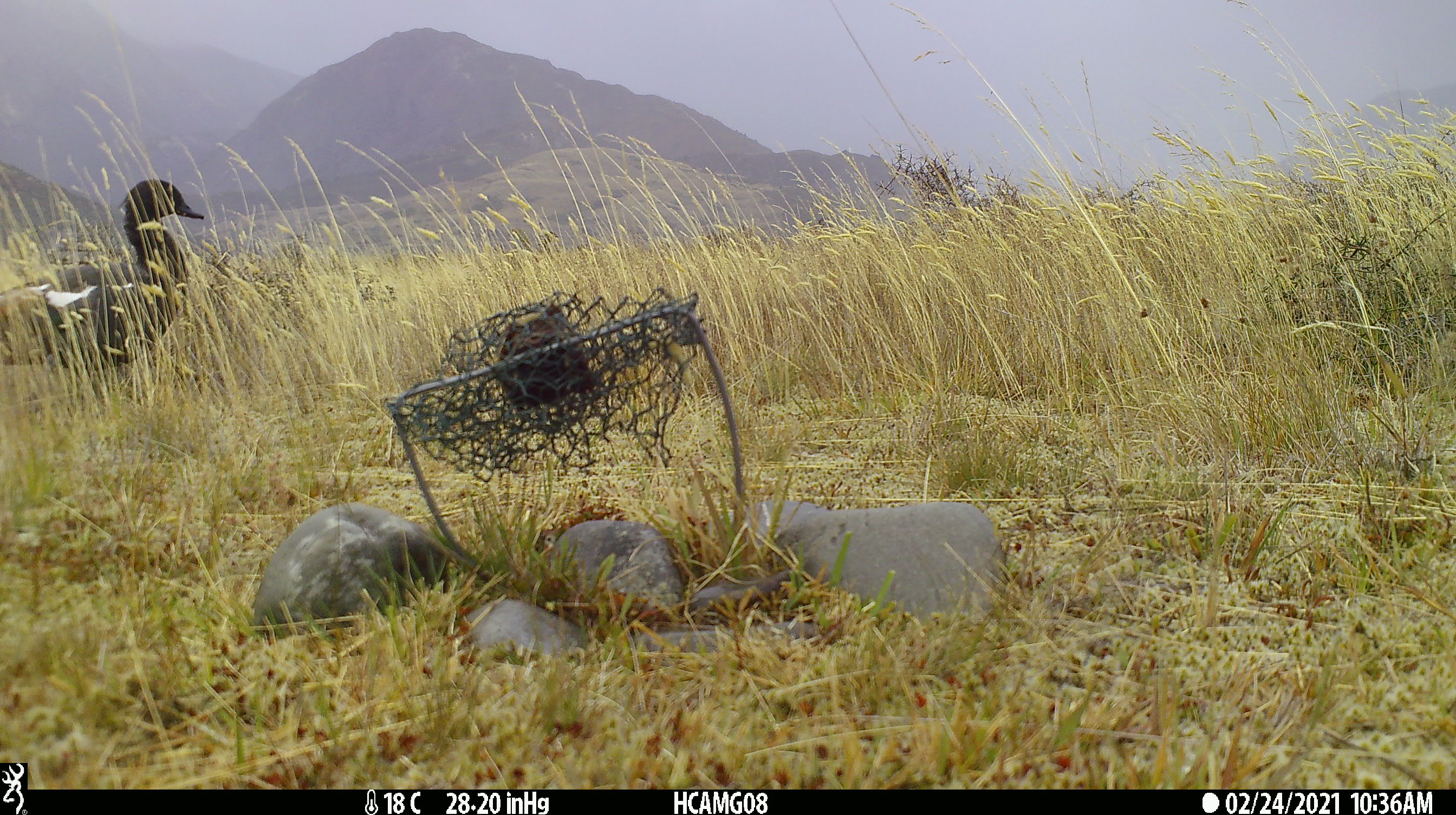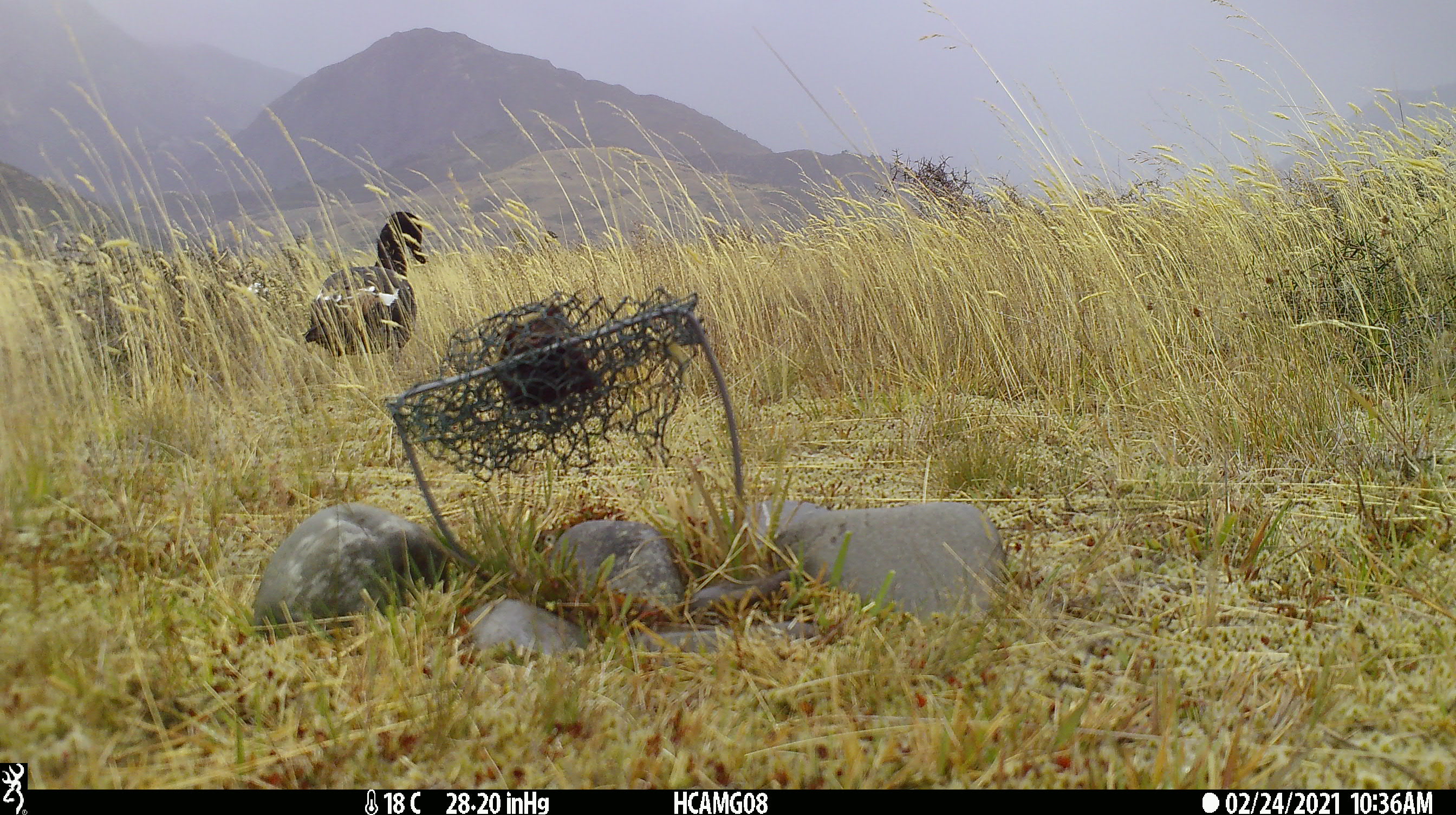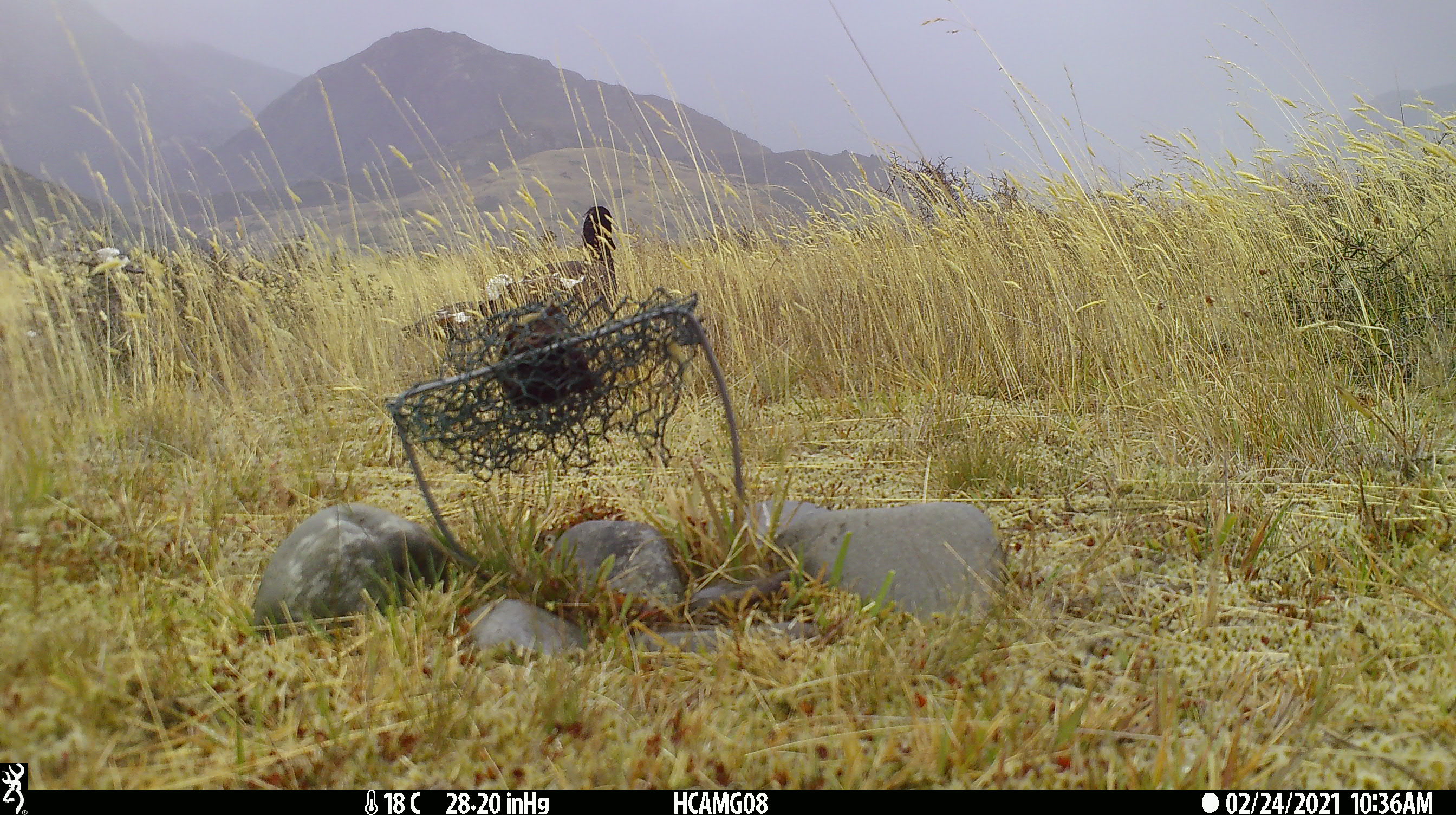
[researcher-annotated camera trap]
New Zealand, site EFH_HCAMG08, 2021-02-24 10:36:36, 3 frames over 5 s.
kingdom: Animalia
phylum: Chordata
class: Aves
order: Anseriformes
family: Anatidae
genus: Tadorna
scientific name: Tadorna variegata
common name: paradise shelduck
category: paradise duck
Paradise duck (paradise shelduck) (Tadorna variegata).